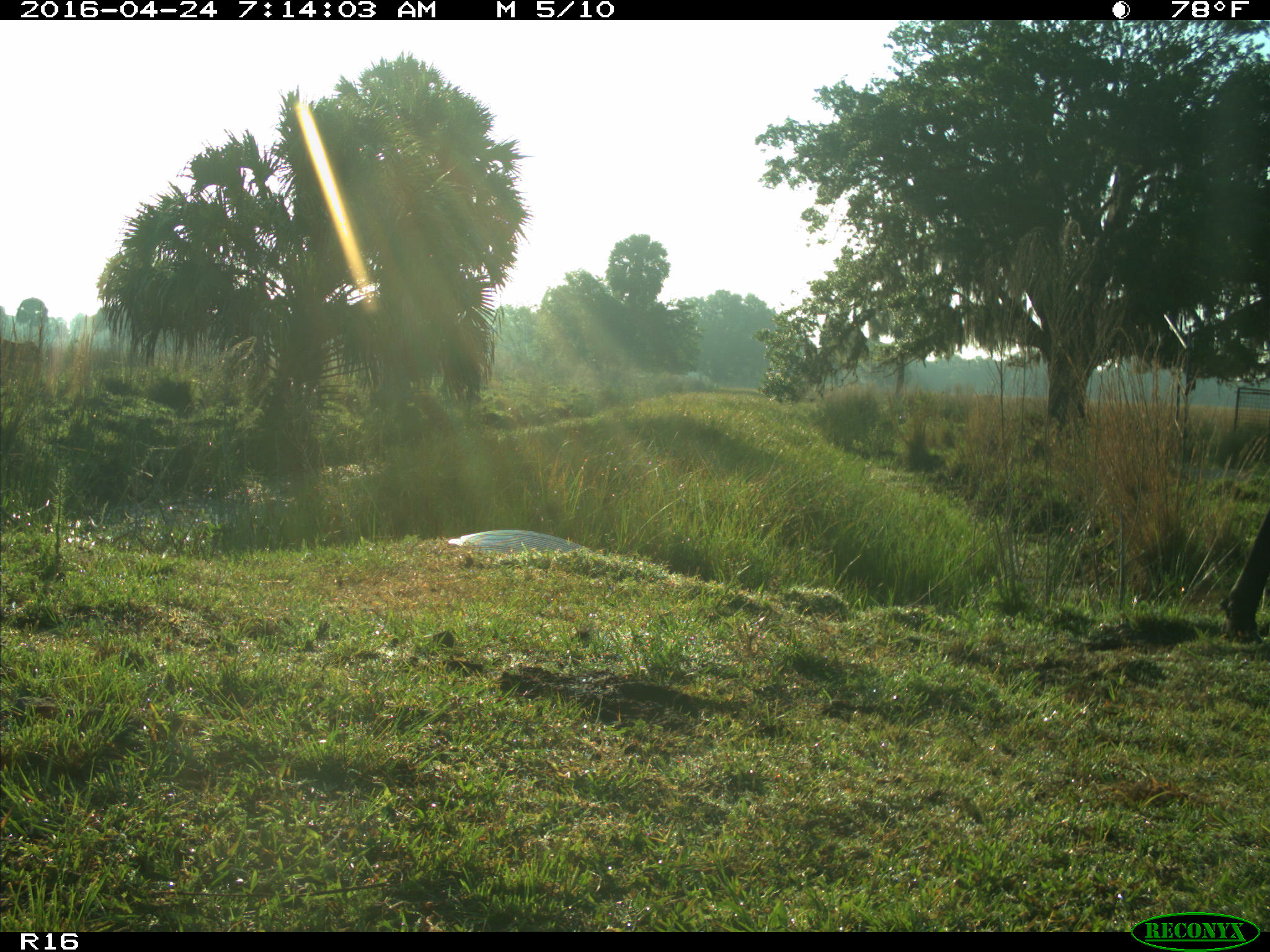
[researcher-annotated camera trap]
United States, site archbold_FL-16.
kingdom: Animalia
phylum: Chordata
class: Mammalia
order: Artiodactyla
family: Bovidae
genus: Bos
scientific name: Bos taurus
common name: domestic cow